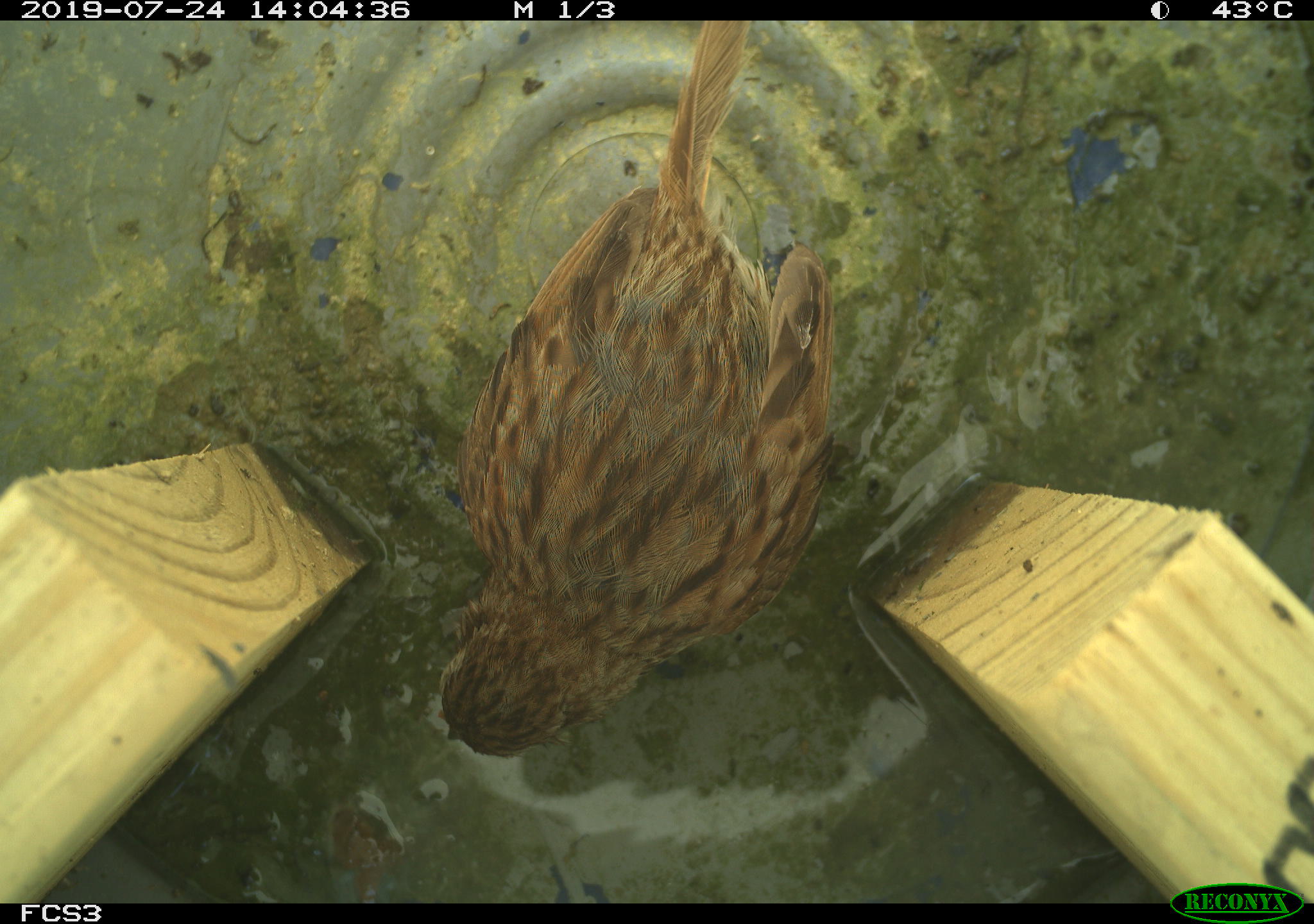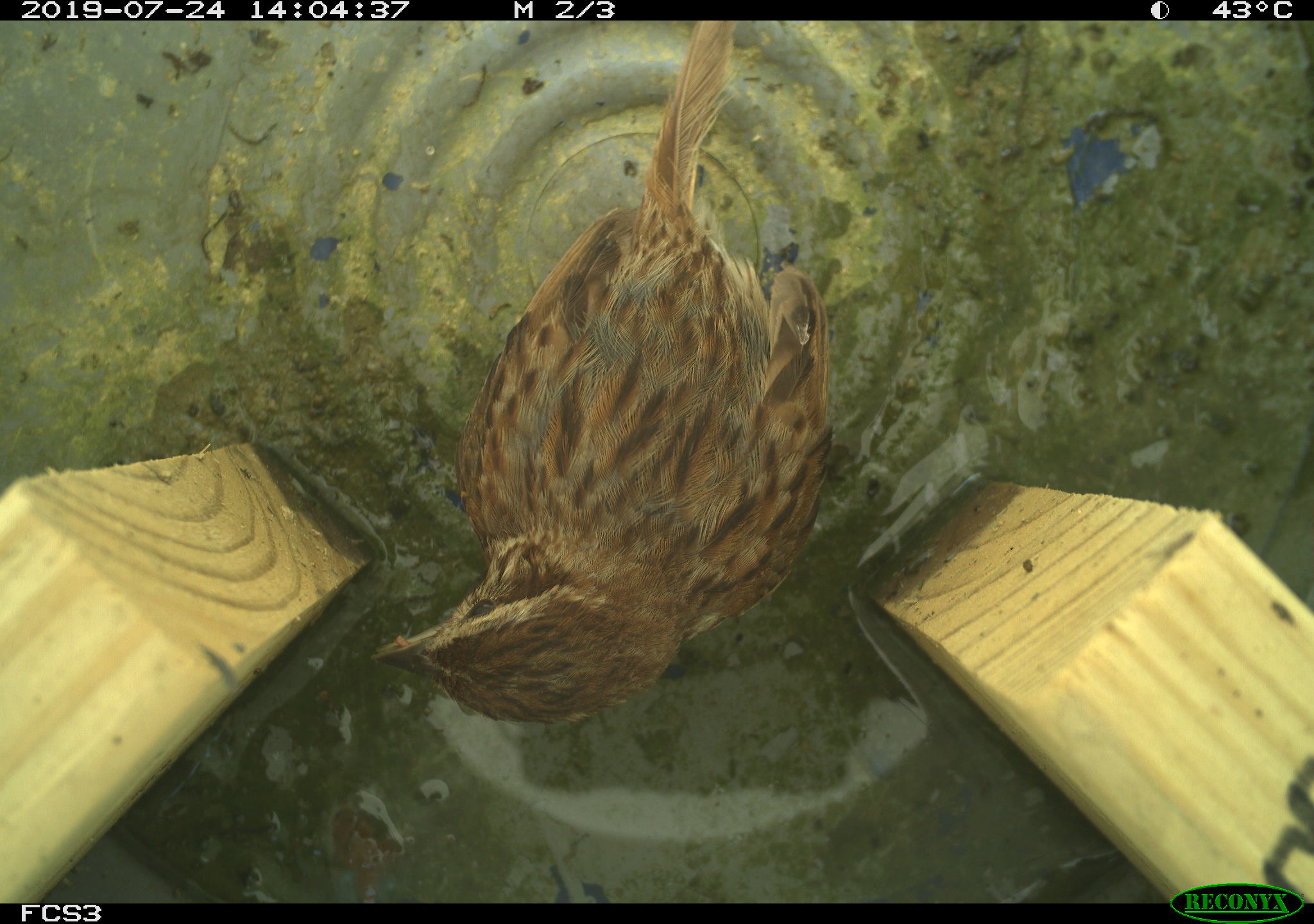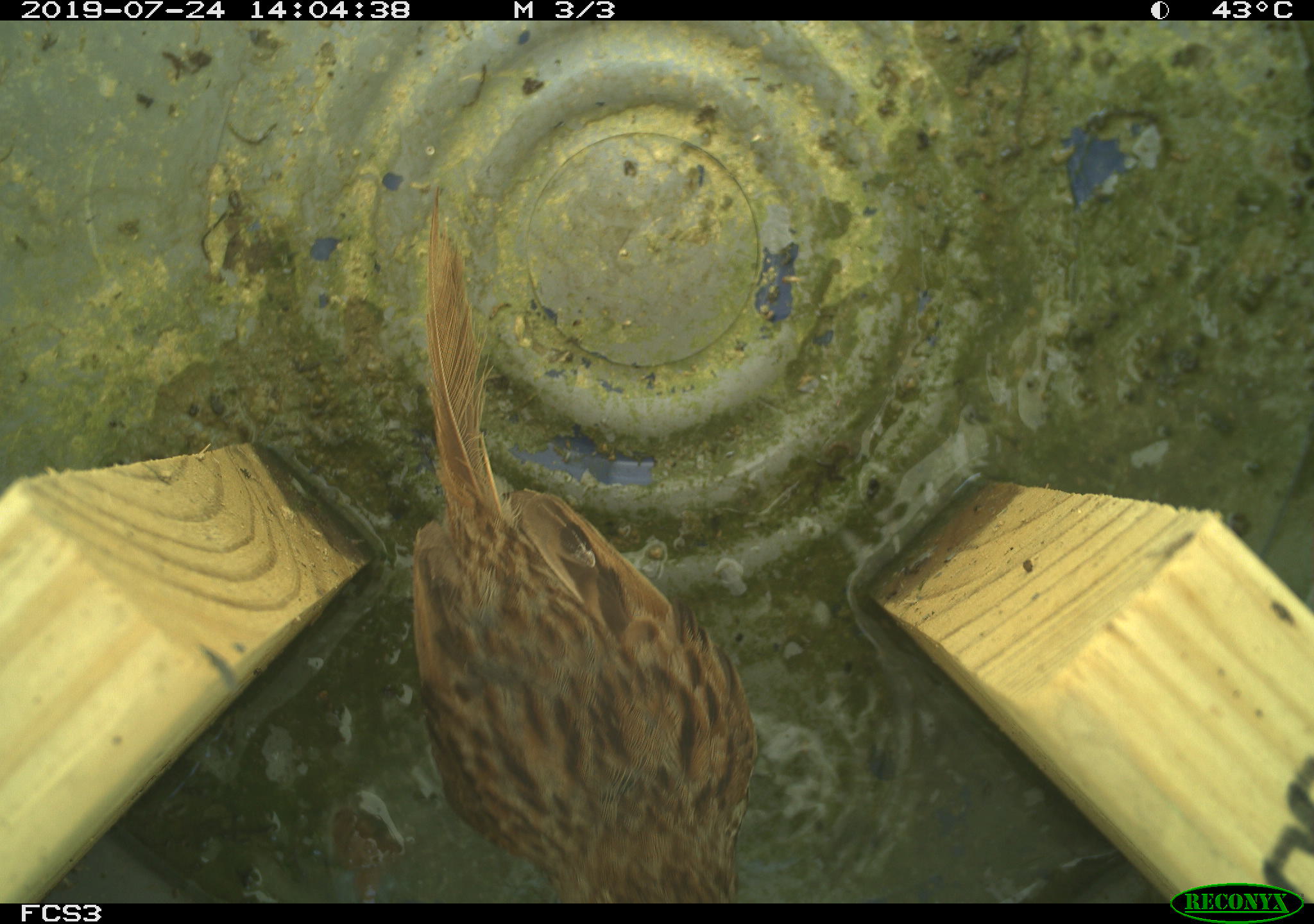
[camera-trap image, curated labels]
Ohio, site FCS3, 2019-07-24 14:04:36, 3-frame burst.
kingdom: Animalia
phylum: Chordata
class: Aves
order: Passeriformes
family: Passerellidae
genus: Melospiza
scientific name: Melospiza melodia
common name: song sparrow